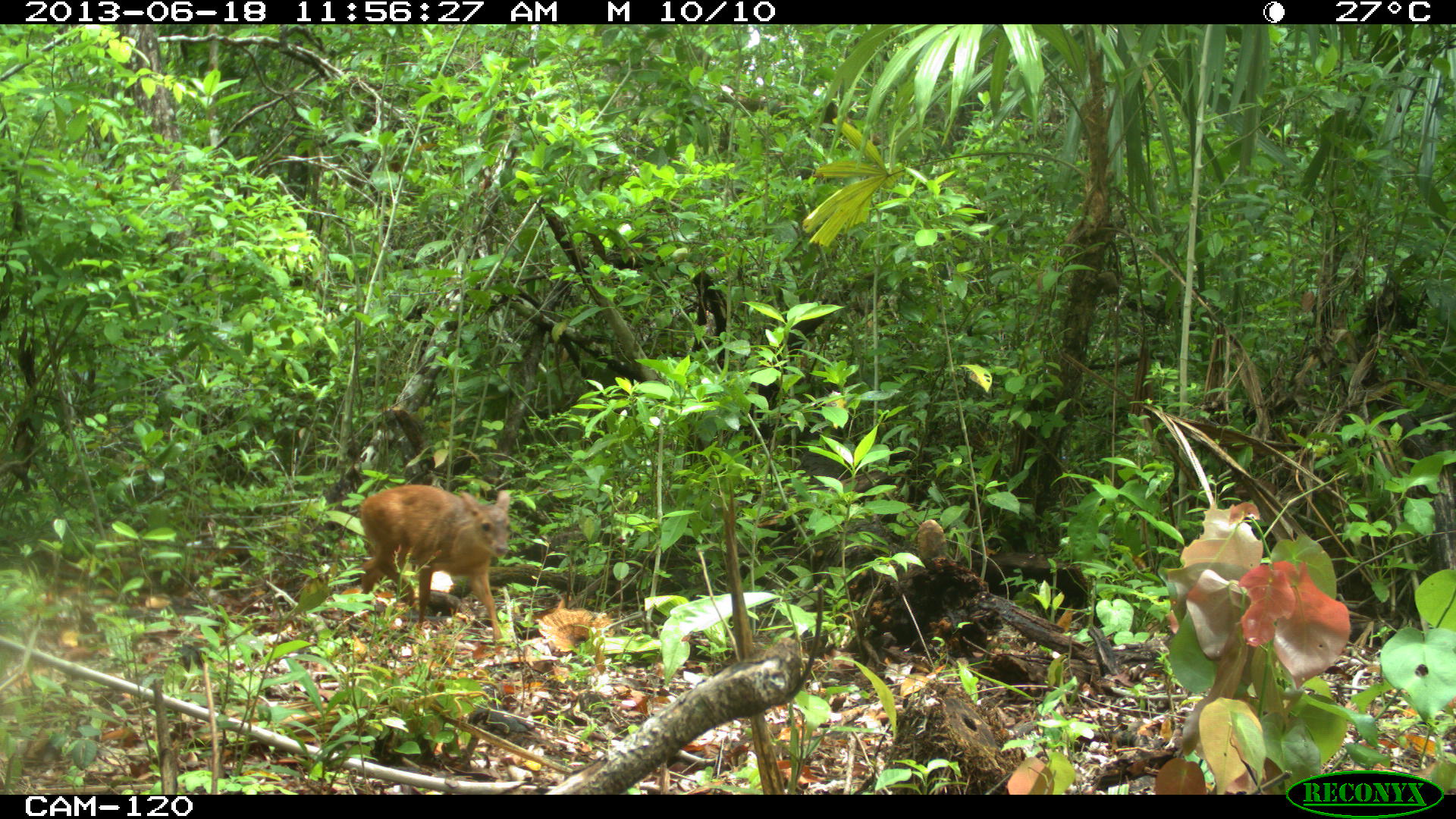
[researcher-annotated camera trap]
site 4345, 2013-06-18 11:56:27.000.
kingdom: Animalia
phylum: Chordata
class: Mammalia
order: Artiodactyla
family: Cervidae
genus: Mazama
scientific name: Mazama temama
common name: central american red brocket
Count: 2.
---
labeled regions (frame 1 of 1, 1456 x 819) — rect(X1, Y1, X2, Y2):
mazama temama: rect(359, 483, 511, 641)